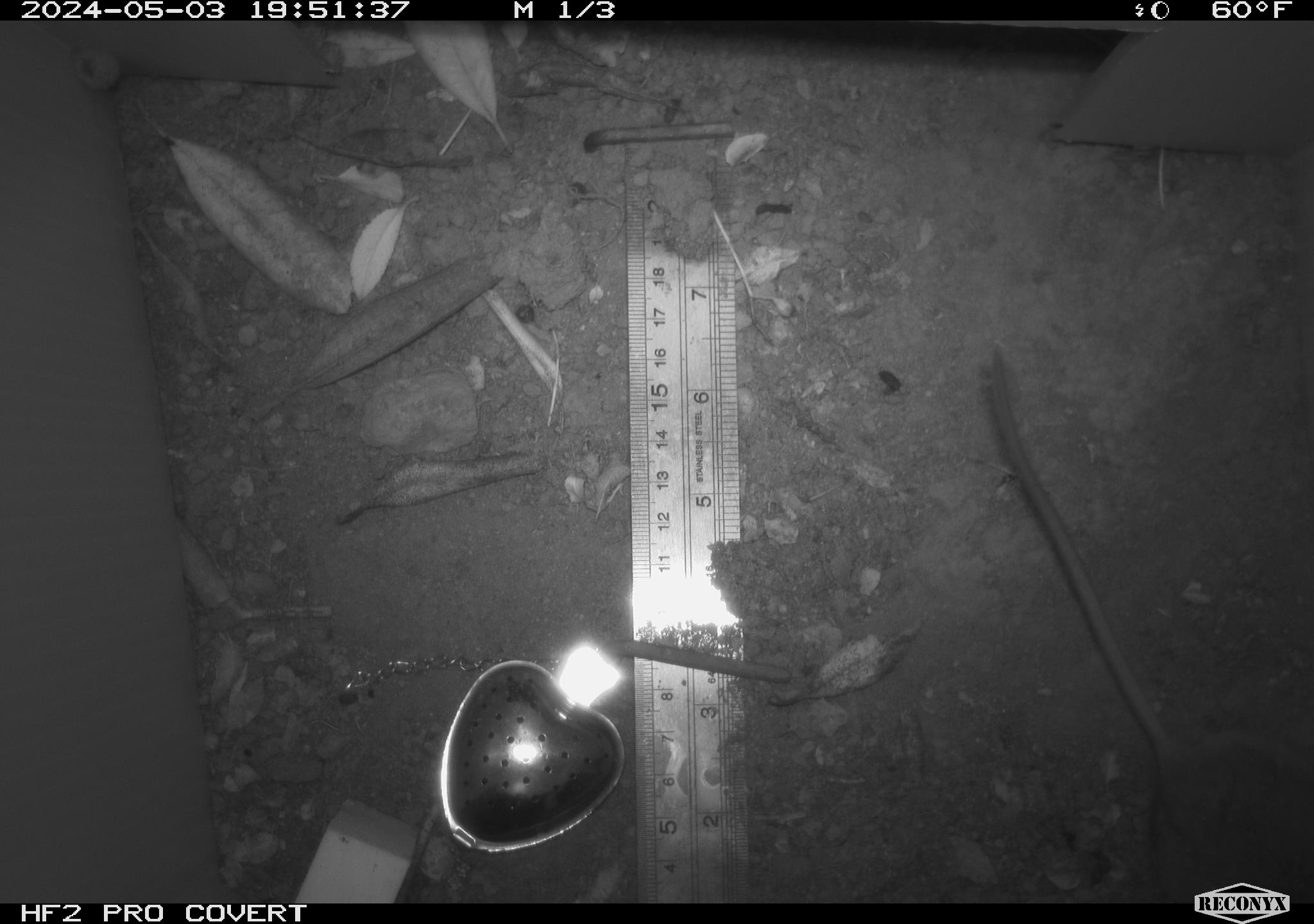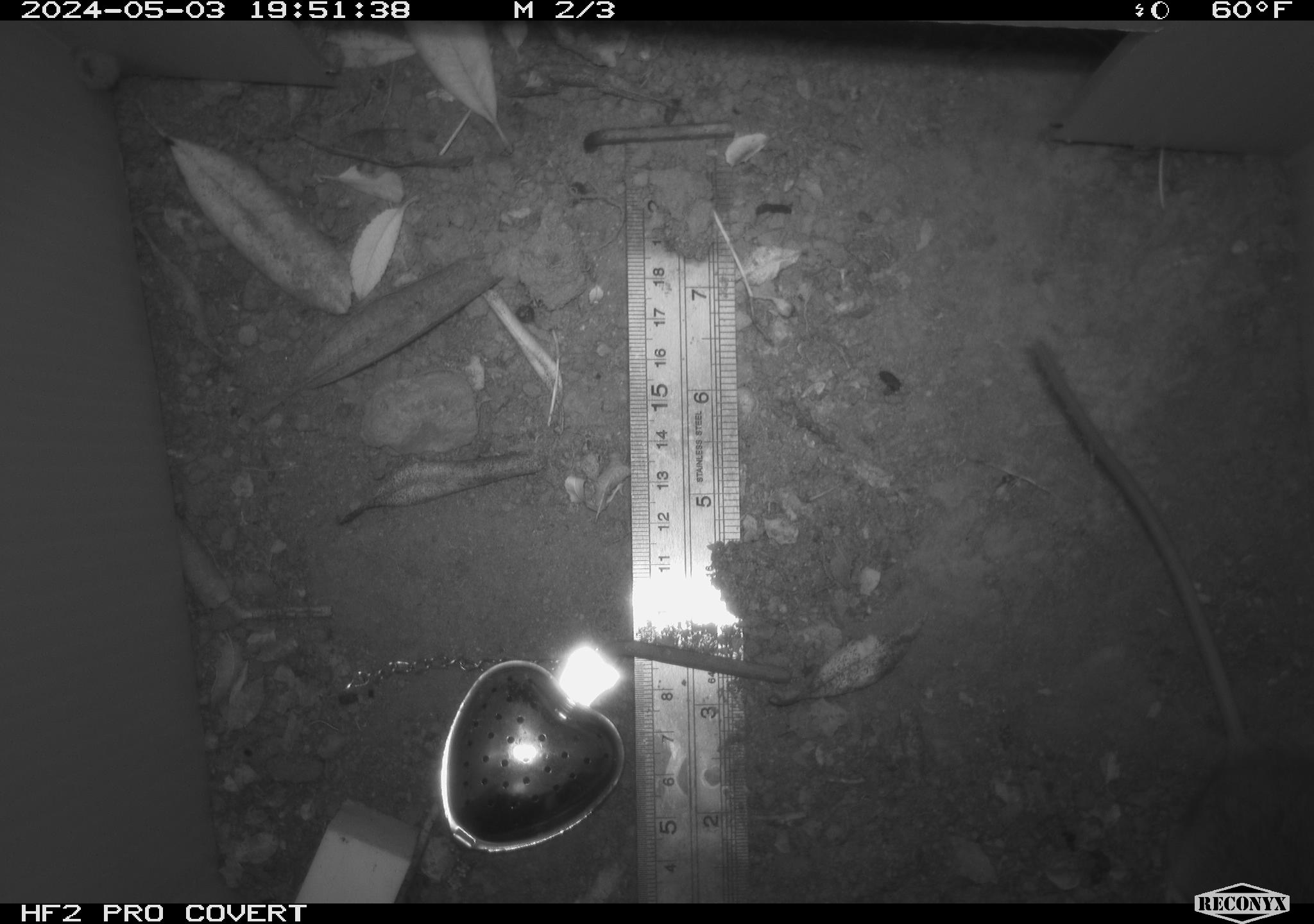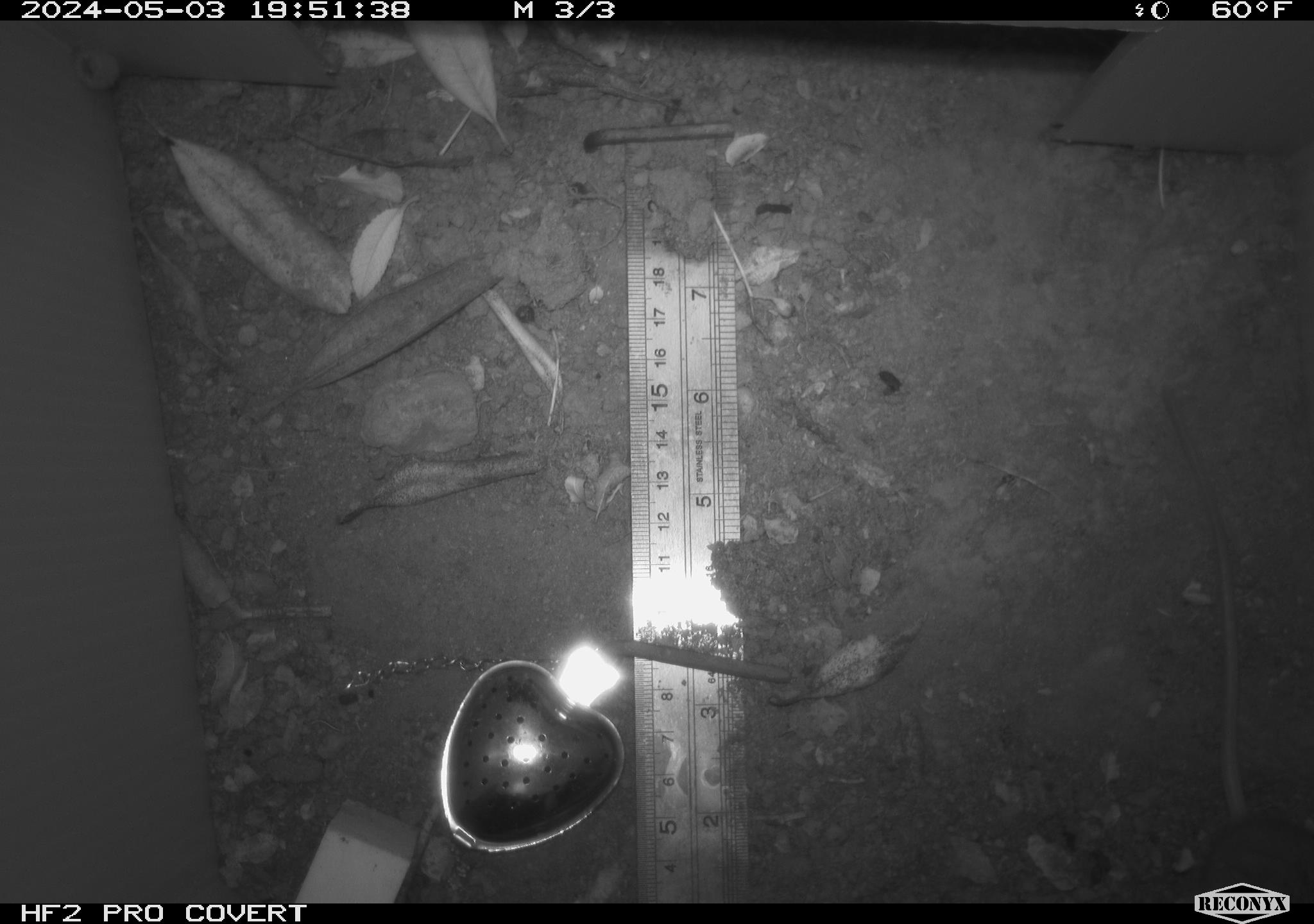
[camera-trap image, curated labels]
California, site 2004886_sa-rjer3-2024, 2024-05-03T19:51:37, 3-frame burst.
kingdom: Animalia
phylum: Chordata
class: Mammalia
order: Rodentia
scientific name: Rodentia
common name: mouse species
Mouse species (Rodentia).